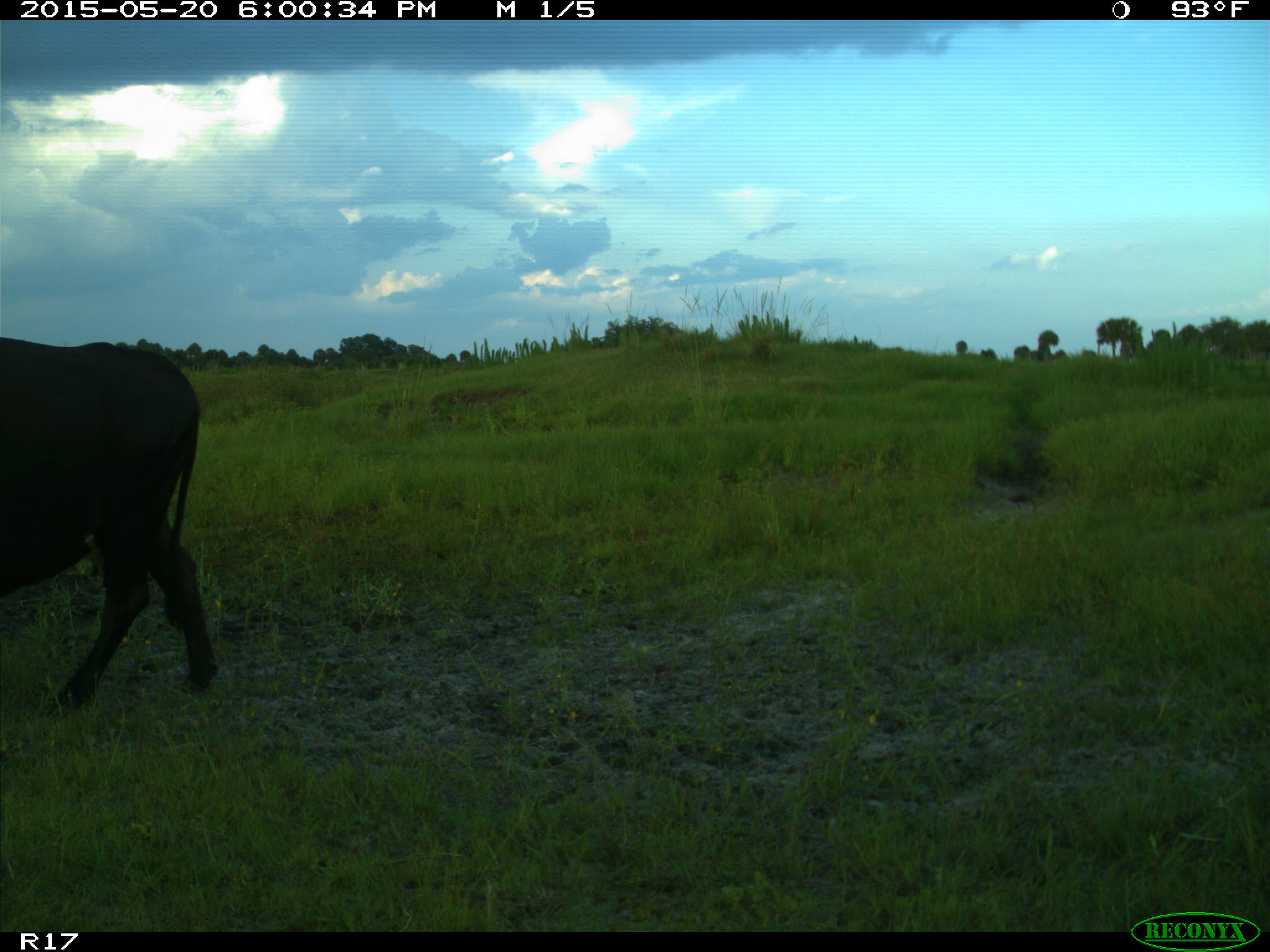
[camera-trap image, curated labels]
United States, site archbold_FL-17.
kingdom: Animalia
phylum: Chordata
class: Mammalia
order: Artiodactyla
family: Bovidae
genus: Bos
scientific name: Bos taurus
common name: domestic cow